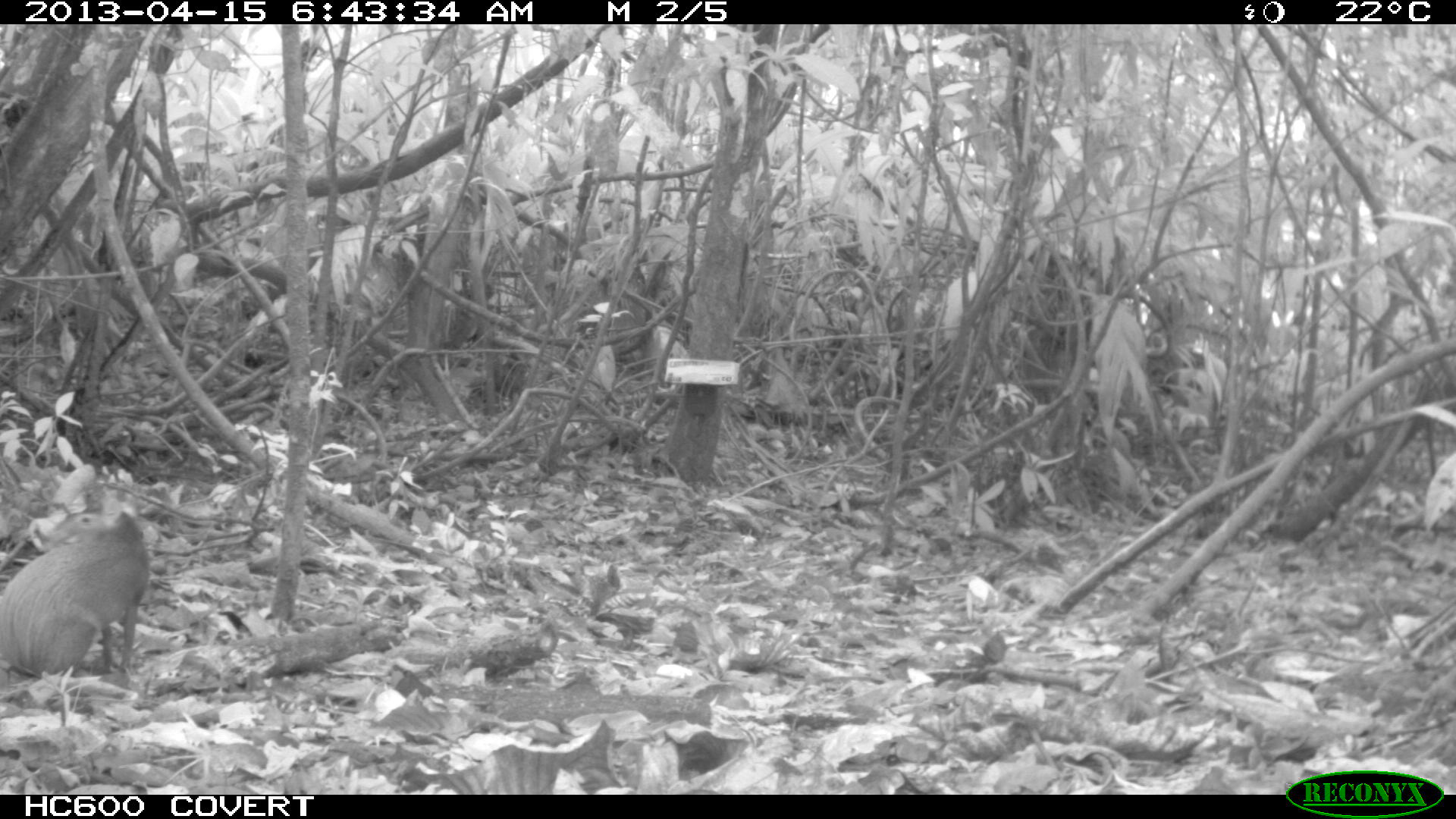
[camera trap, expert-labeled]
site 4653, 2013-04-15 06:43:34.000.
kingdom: Animalia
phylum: Chordata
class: Mammalia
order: Rodentia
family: Dasyproctidae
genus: Dasyprocta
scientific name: Dasyprocta leporina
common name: red-rumped agouti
Dasyprocta leporina (red-rumped agouti), count 1, age adult.